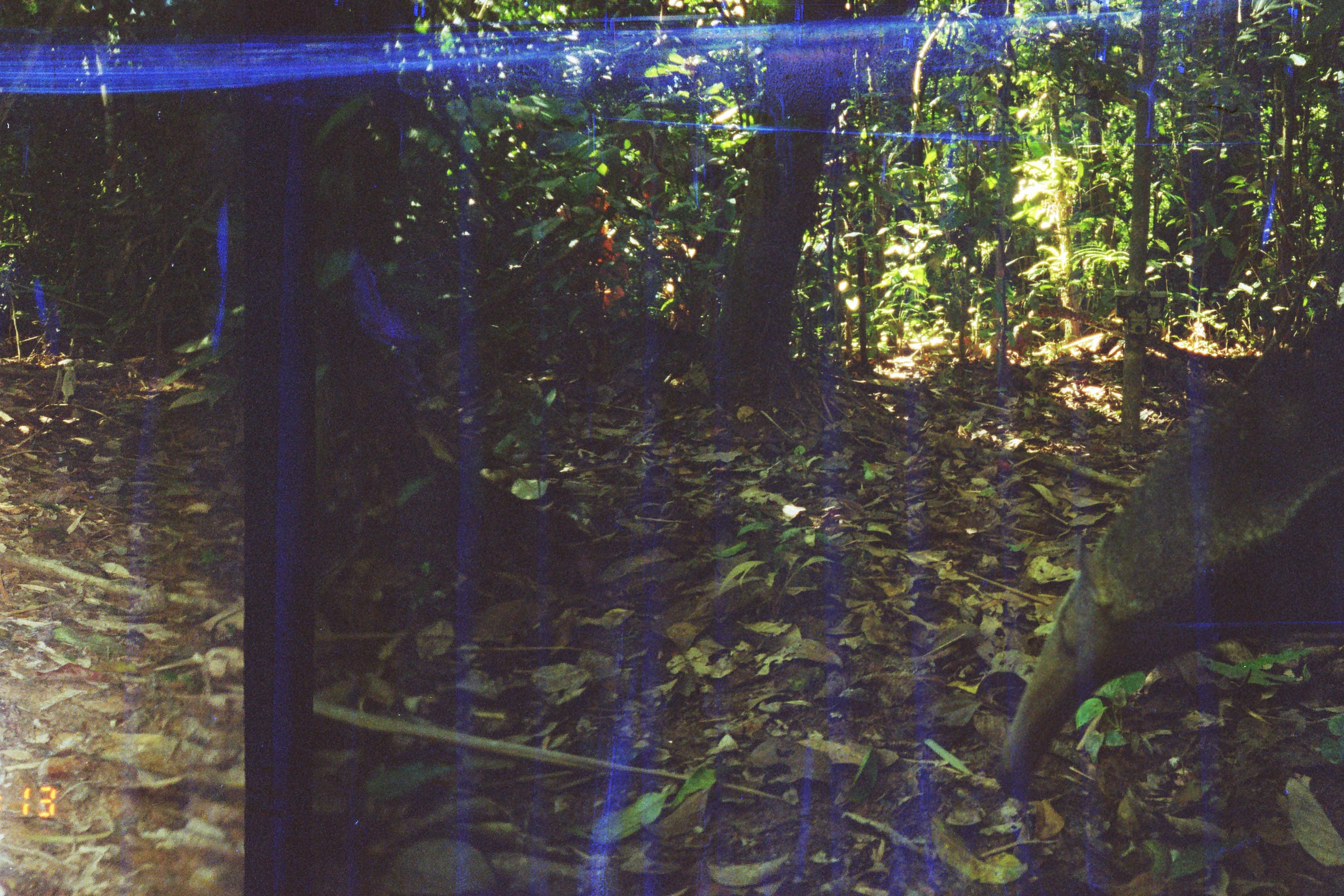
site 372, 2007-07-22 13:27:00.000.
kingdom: Animalia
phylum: Chordata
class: Mammalia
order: Pilosa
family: Myrmecophagidae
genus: Myrmecophaga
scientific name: Myrmecophaga tridactyla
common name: giant anteater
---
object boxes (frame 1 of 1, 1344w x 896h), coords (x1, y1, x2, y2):
myrmecophaga tridactyla: (994, 302, 1344, 791)